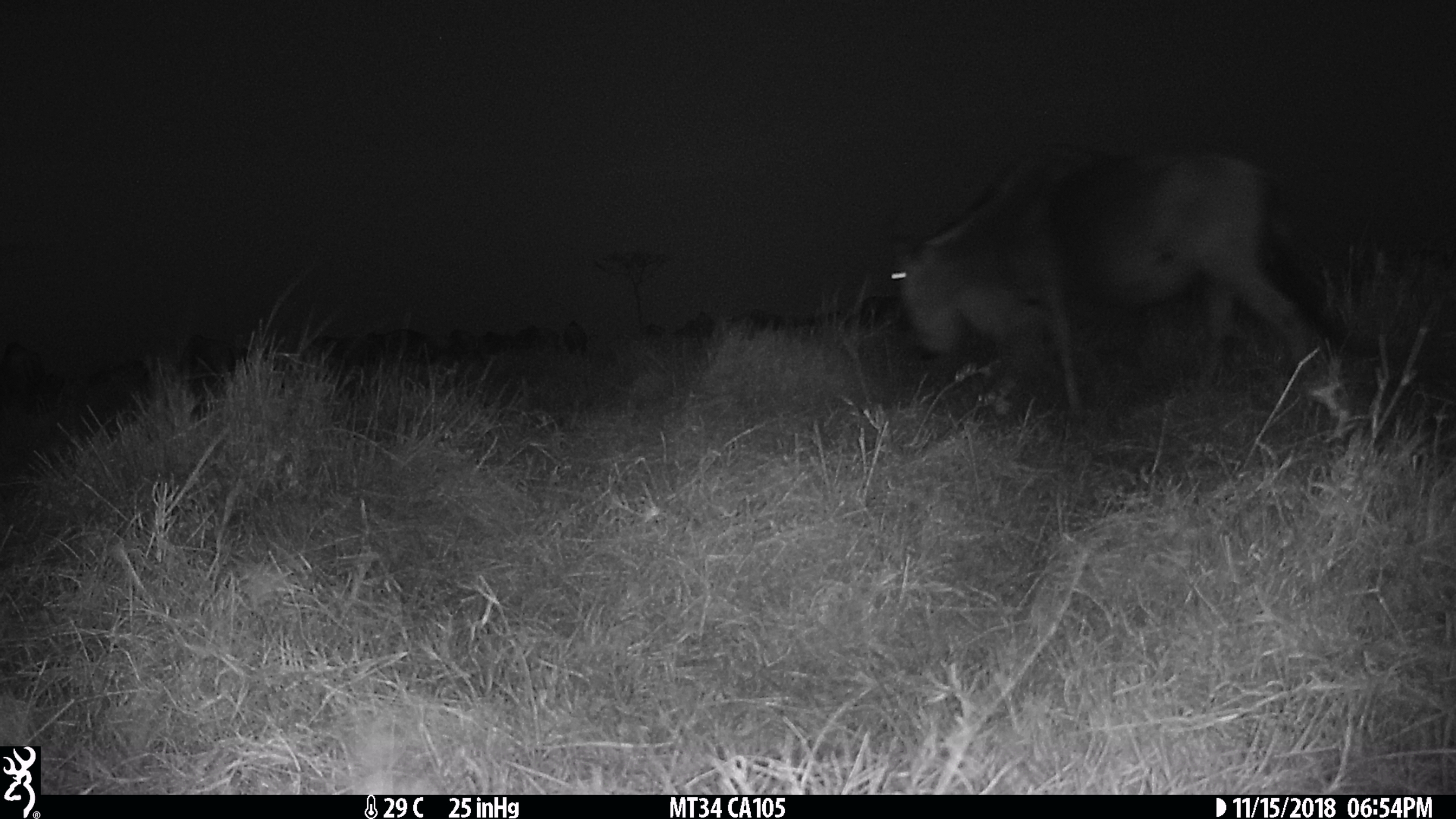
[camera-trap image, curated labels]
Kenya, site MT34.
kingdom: Animalia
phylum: Chordata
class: Mammalia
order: Artiodactyla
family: Bovidae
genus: Connochaetes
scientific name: Connochaetes taurinus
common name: blue wildebeest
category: wildebeest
Wildebeest (blue wildebeest) (Connochaetes taurinus).